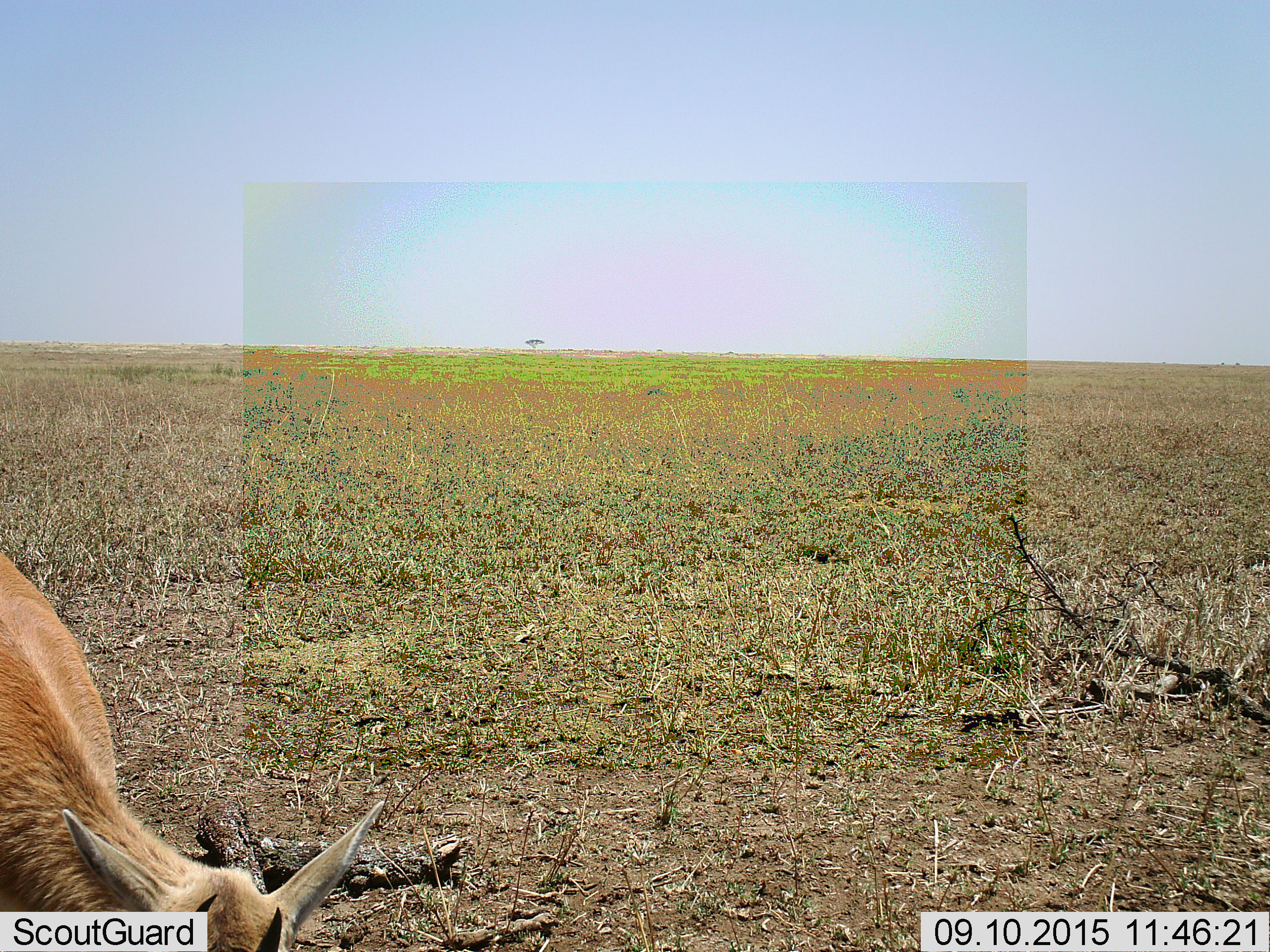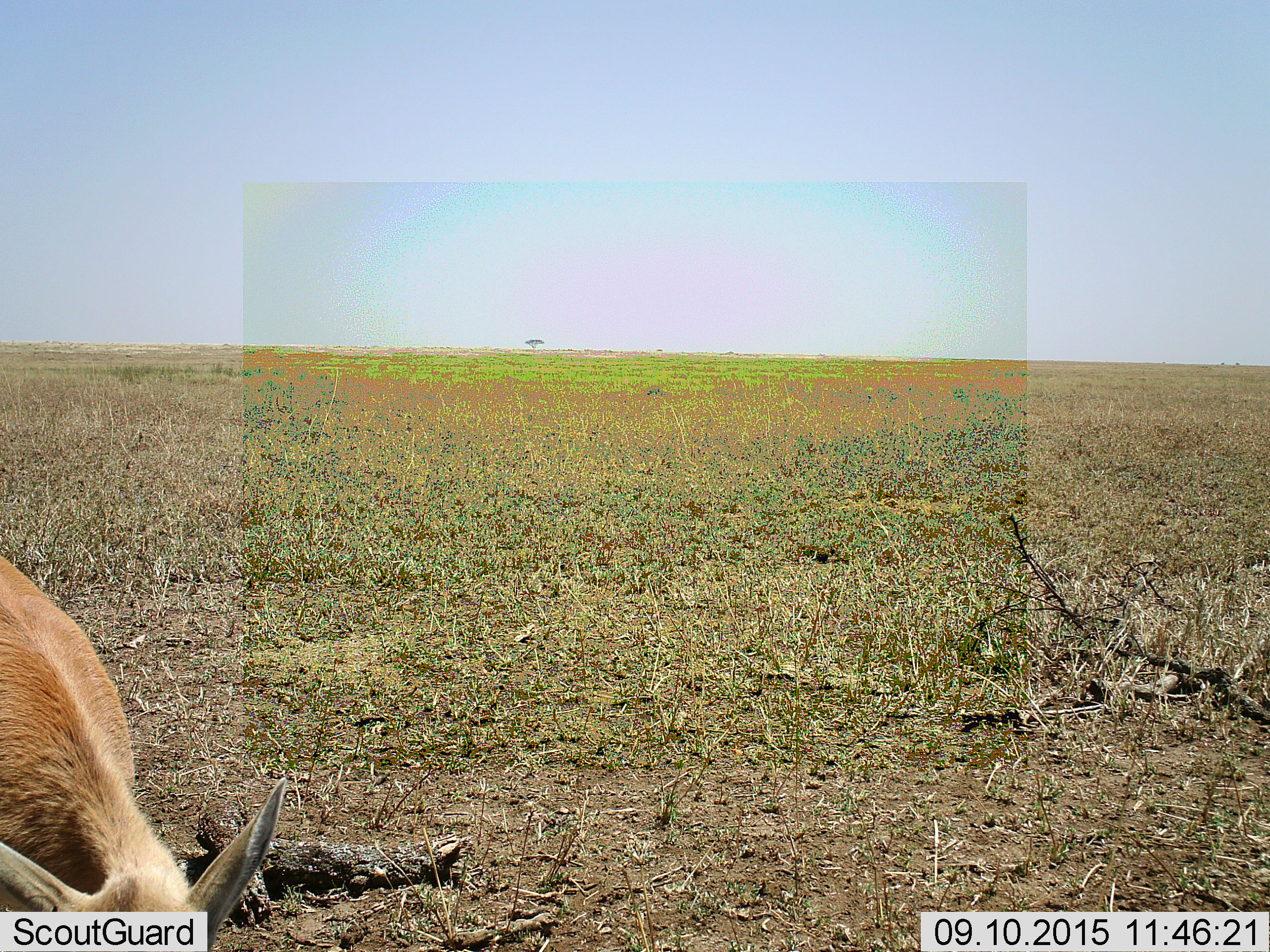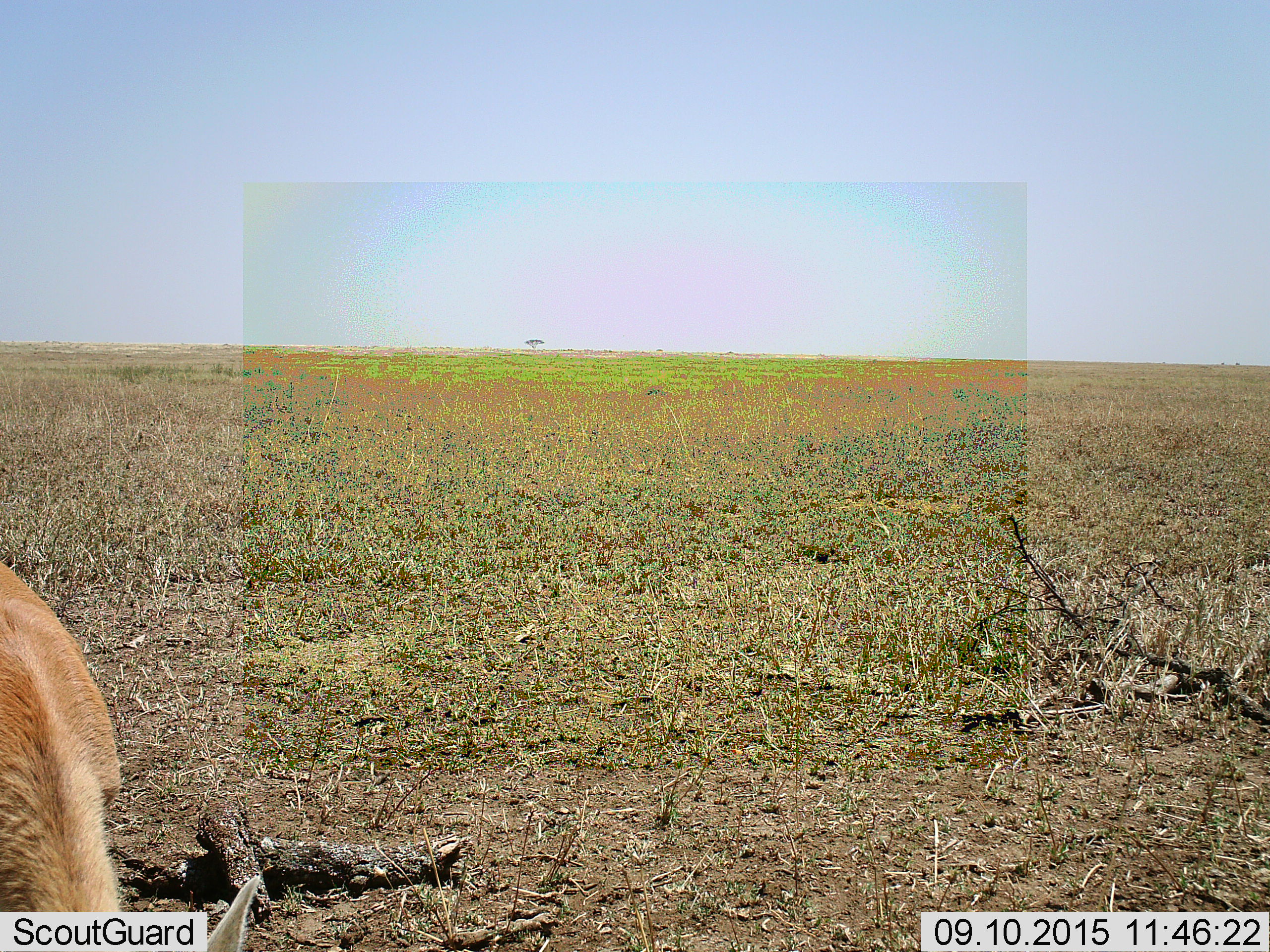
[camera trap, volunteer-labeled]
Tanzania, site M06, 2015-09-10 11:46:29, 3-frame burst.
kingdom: Animalia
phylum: Chordata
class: Mammalia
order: Artiodactyla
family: Bovidae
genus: Eudorcas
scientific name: Eudorcas thomsonii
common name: thomson's gazelle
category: gazellethomsons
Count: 1.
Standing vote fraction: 29%.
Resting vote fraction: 0%.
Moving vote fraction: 0%.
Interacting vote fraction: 0%.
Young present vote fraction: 0%.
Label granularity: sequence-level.